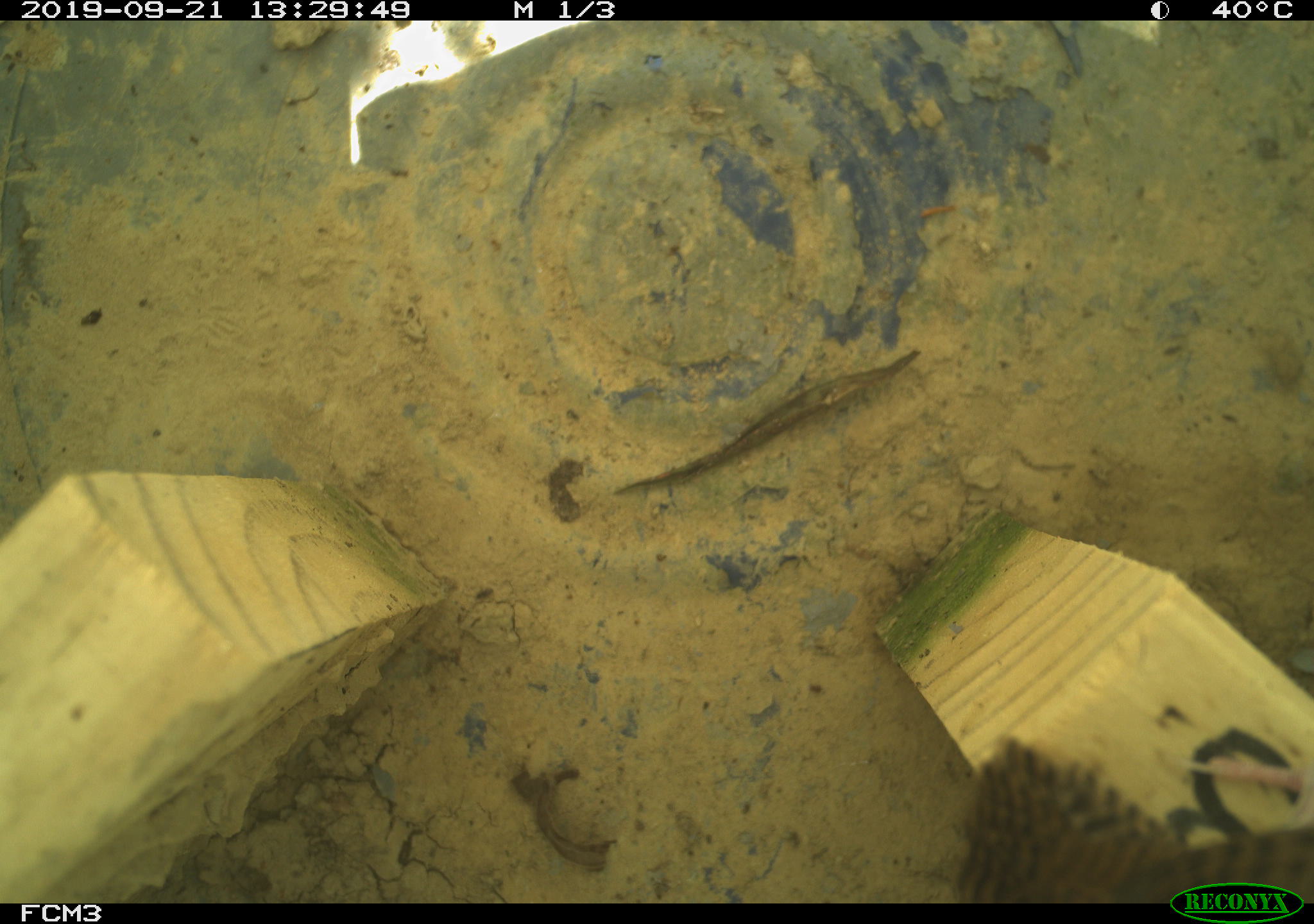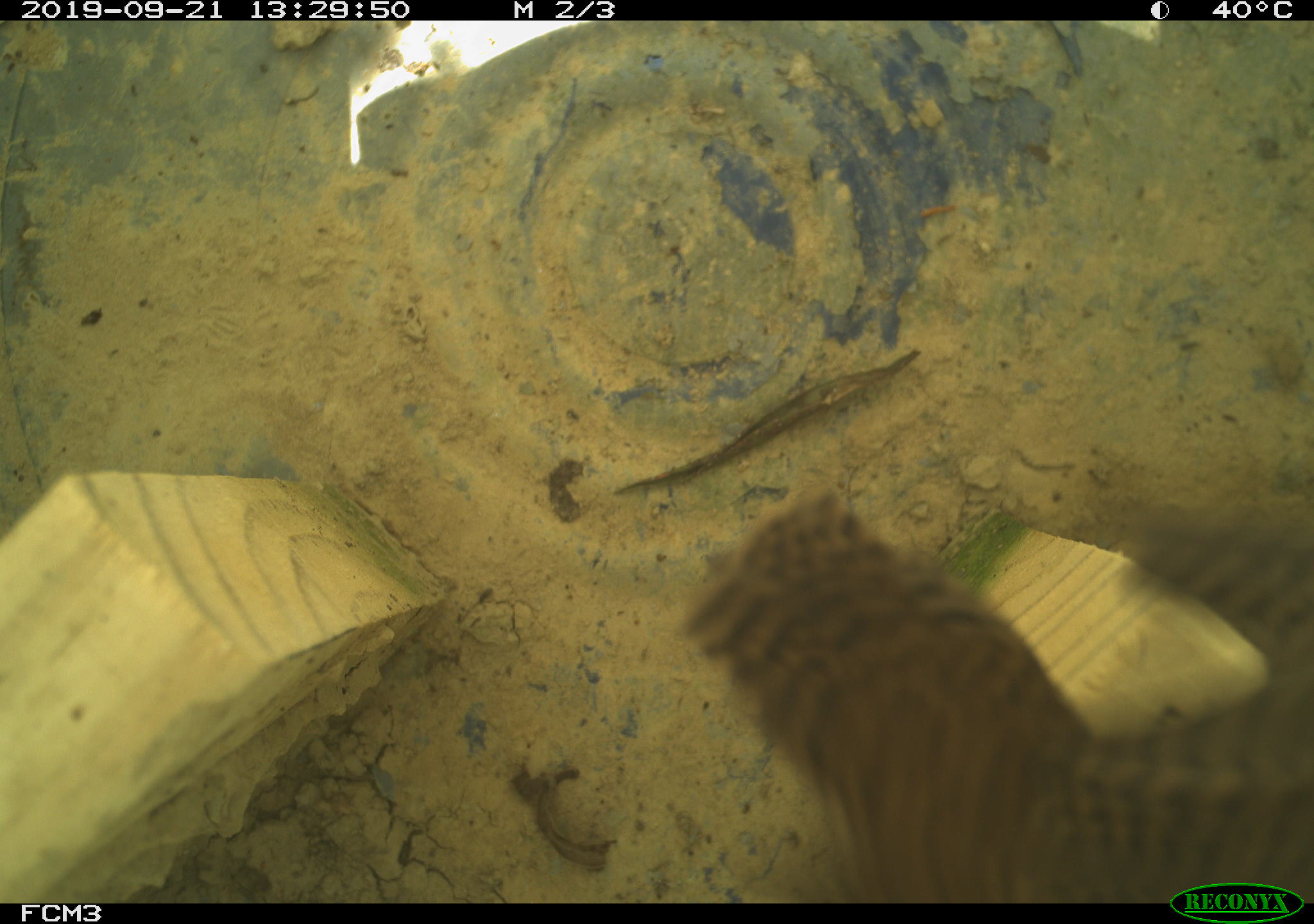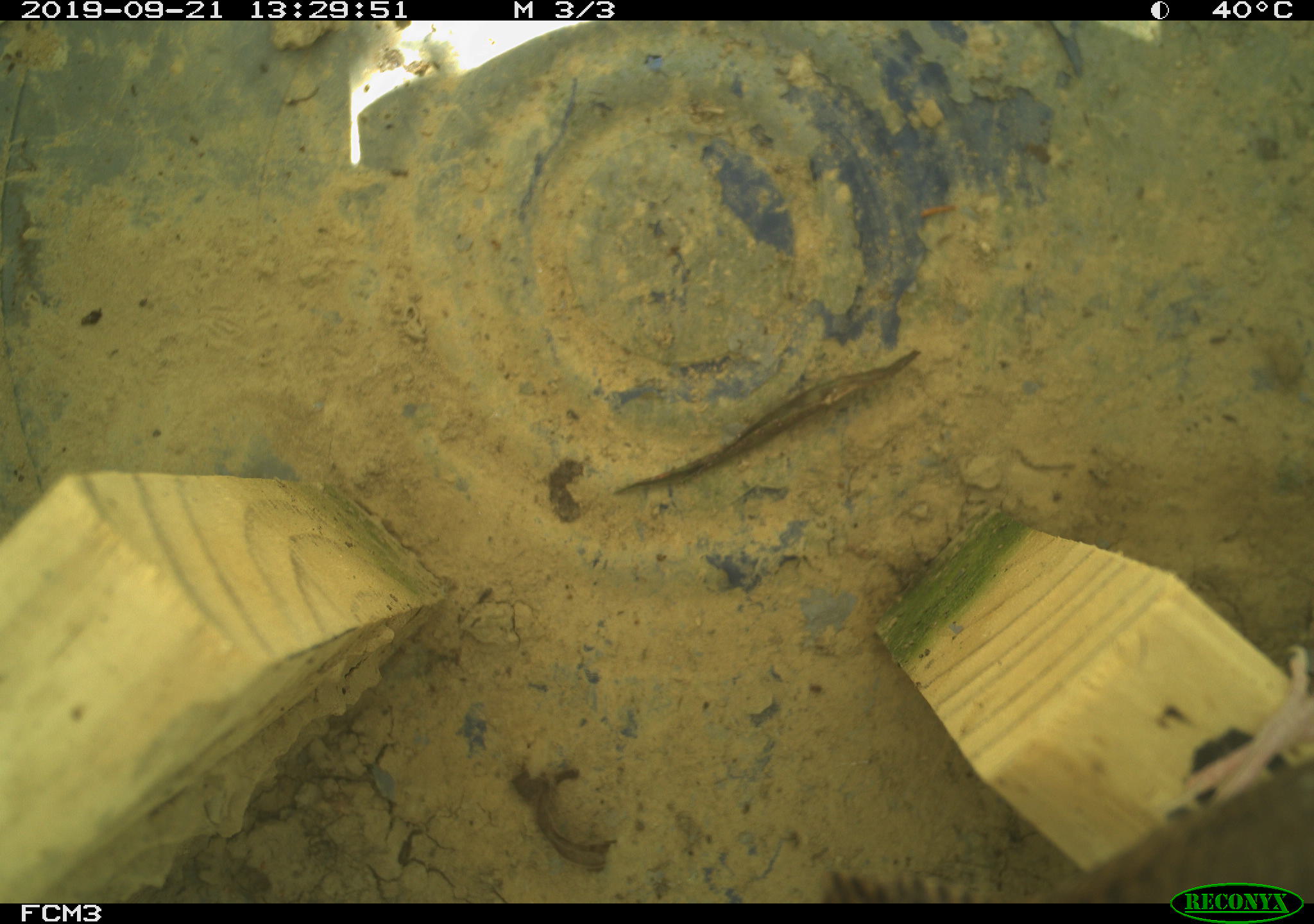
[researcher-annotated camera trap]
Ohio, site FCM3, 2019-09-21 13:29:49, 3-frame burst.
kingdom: Animalia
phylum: Chordata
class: Aves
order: Passeriformes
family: Troglodytidae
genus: Troglodytes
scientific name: Troglodytes aedon aedon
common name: northern house wren